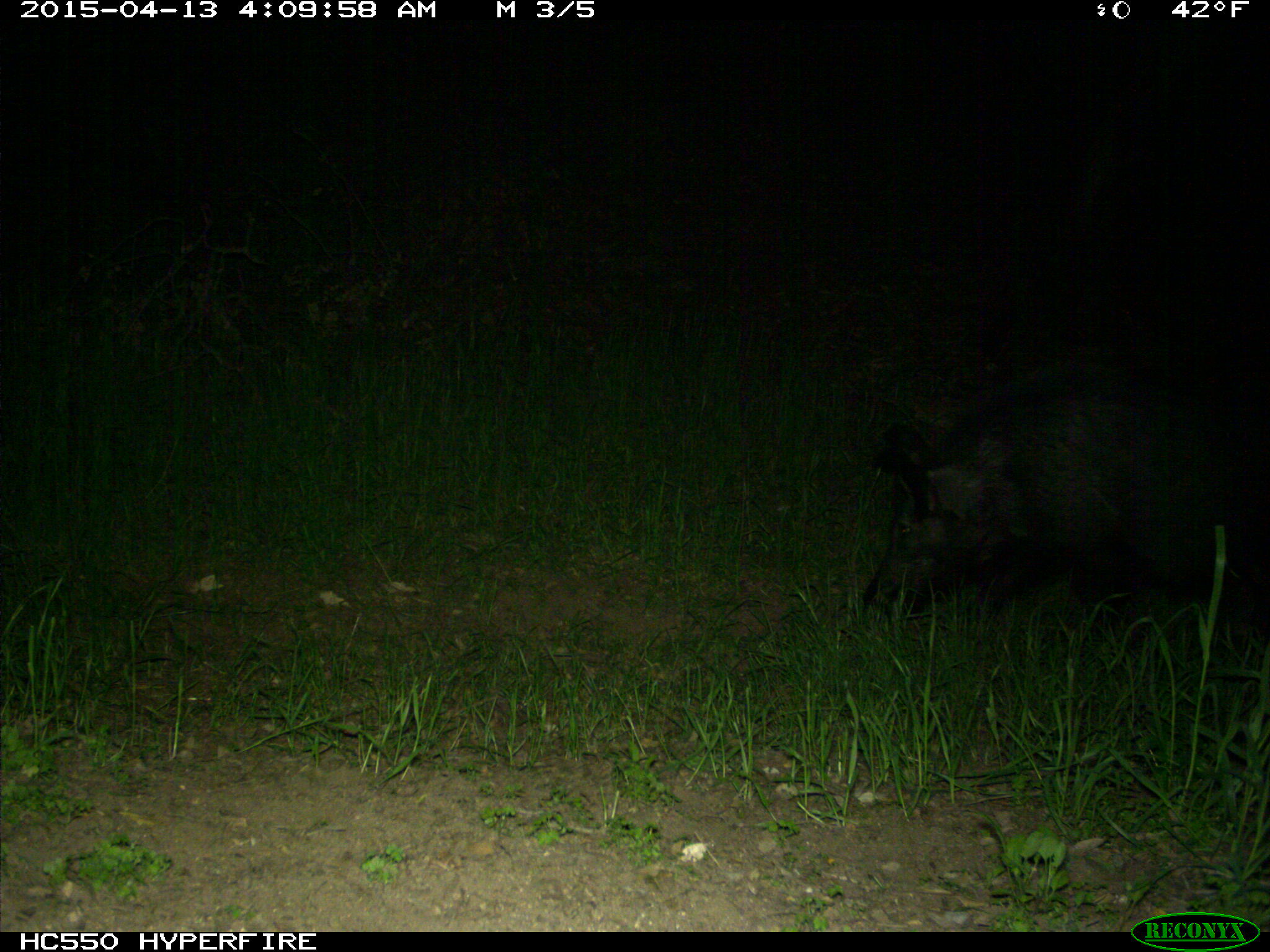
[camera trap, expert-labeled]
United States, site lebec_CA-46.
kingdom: Animalia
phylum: Chordata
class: Mammalia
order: Artiodactyla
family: Suidae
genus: Sus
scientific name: Sus scrofa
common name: wild boar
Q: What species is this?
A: Sus scrofa (wild boar).